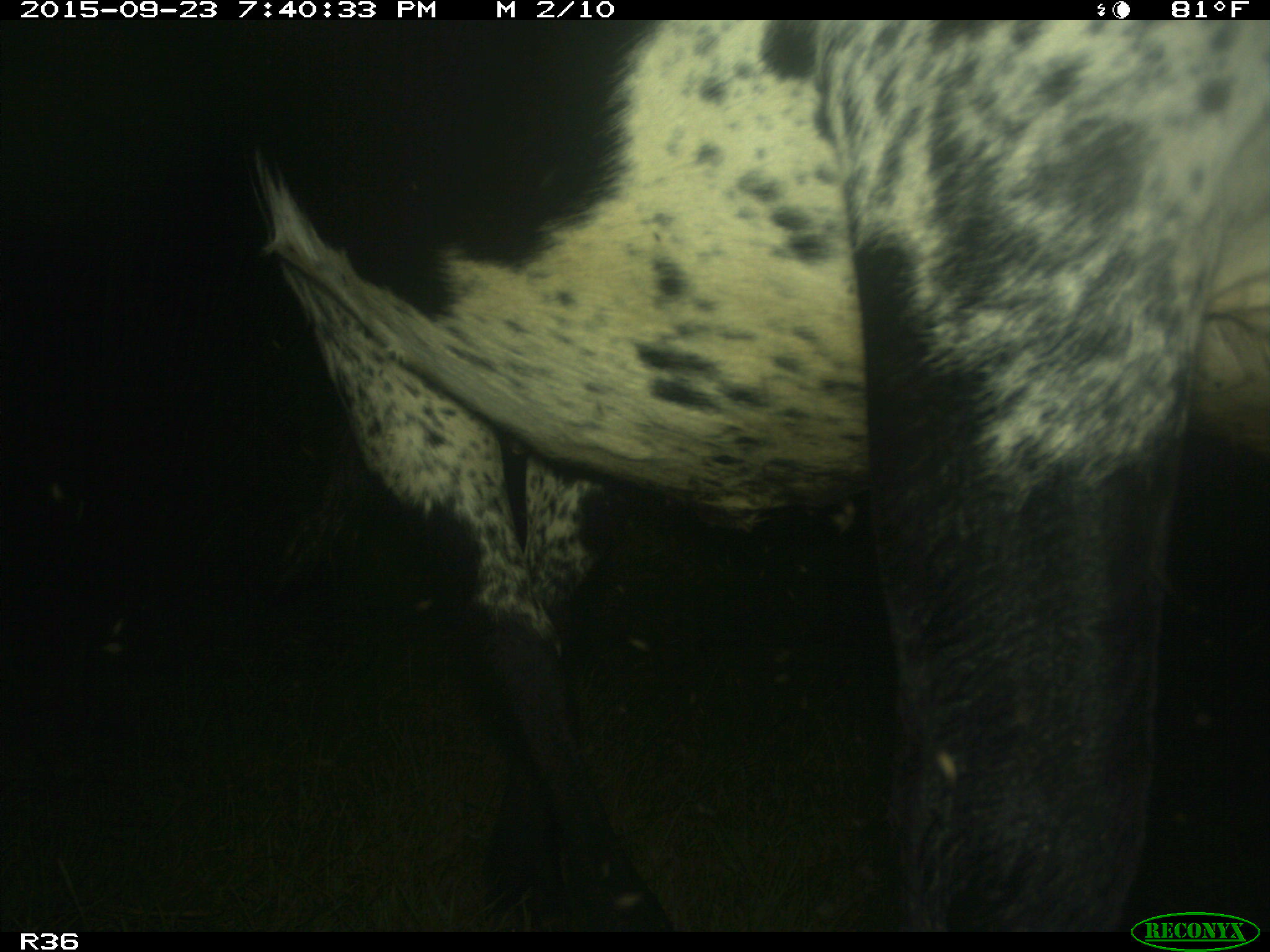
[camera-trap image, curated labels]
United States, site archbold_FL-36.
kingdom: Animalia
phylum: Chordata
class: Mammalia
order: Artiodactyla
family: Bovidae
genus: Bos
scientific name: Bos taurus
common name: domestic cow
Bos taurus (domestic cow).